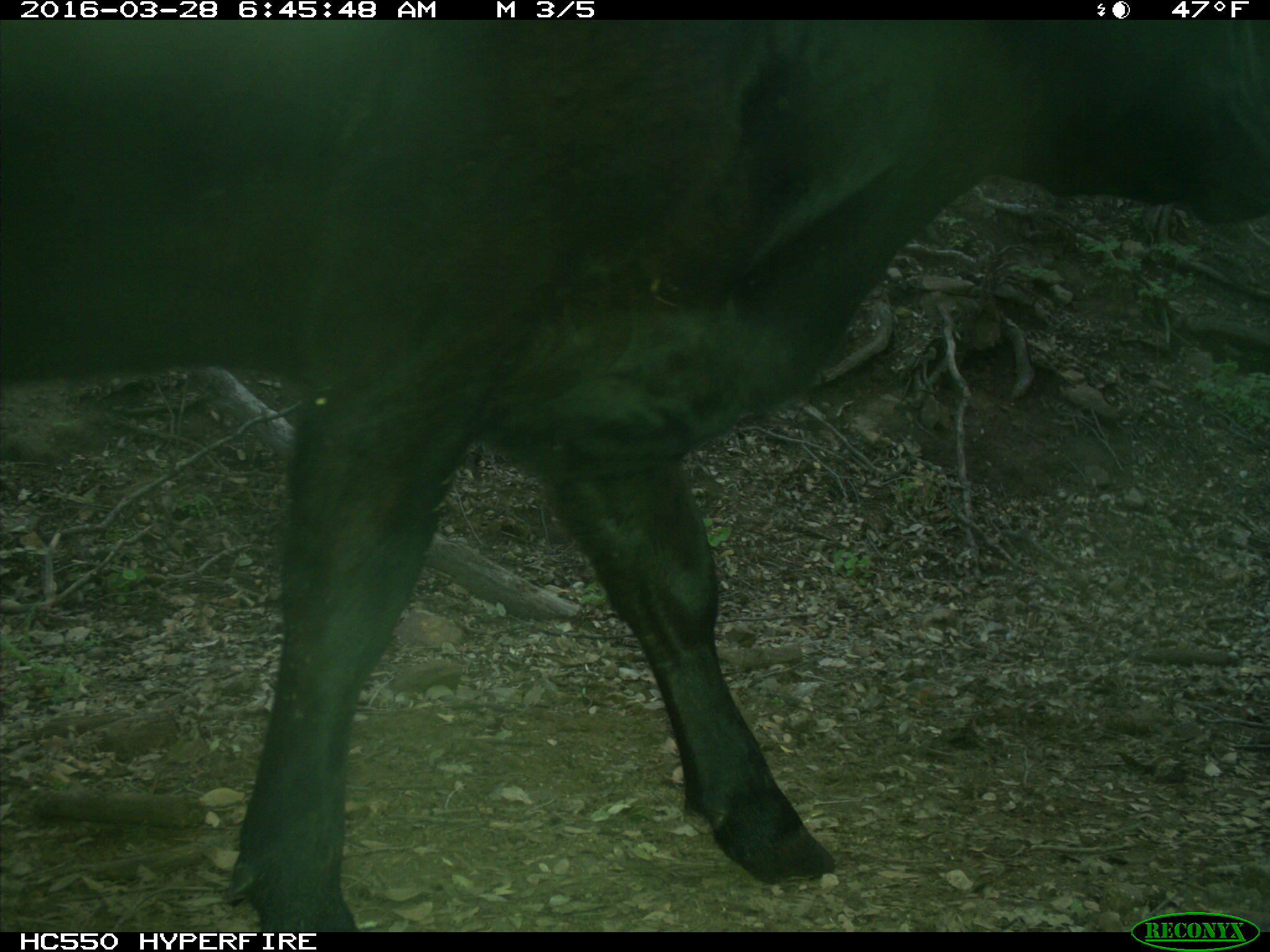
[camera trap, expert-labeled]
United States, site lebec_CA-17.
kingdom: Animalia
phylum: Chordata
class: Mammalia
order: Artiodactyla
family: Bovidae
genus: Bos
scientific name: Bos taurus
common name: domestic cow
Bos taurus (domestic cow).